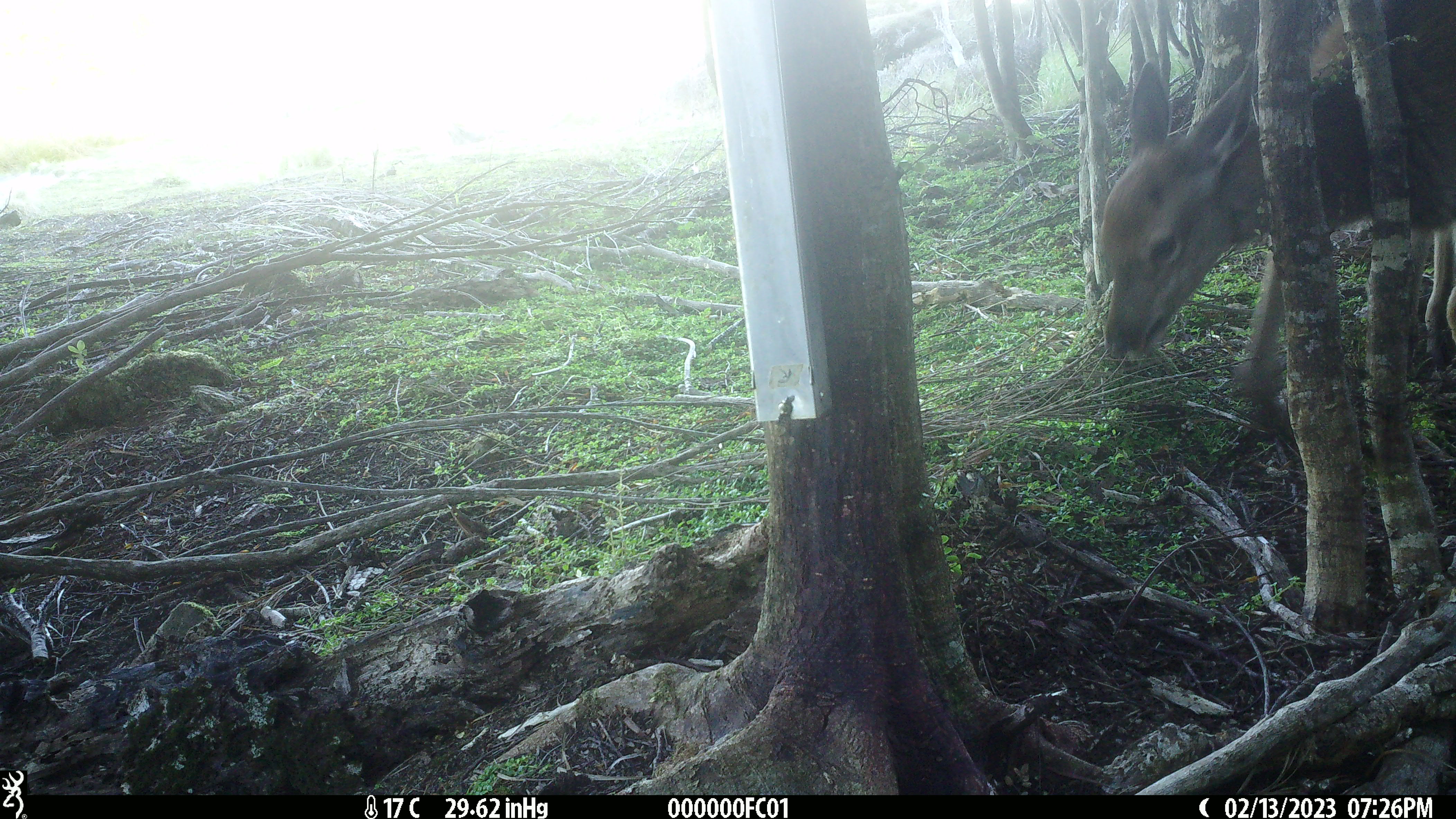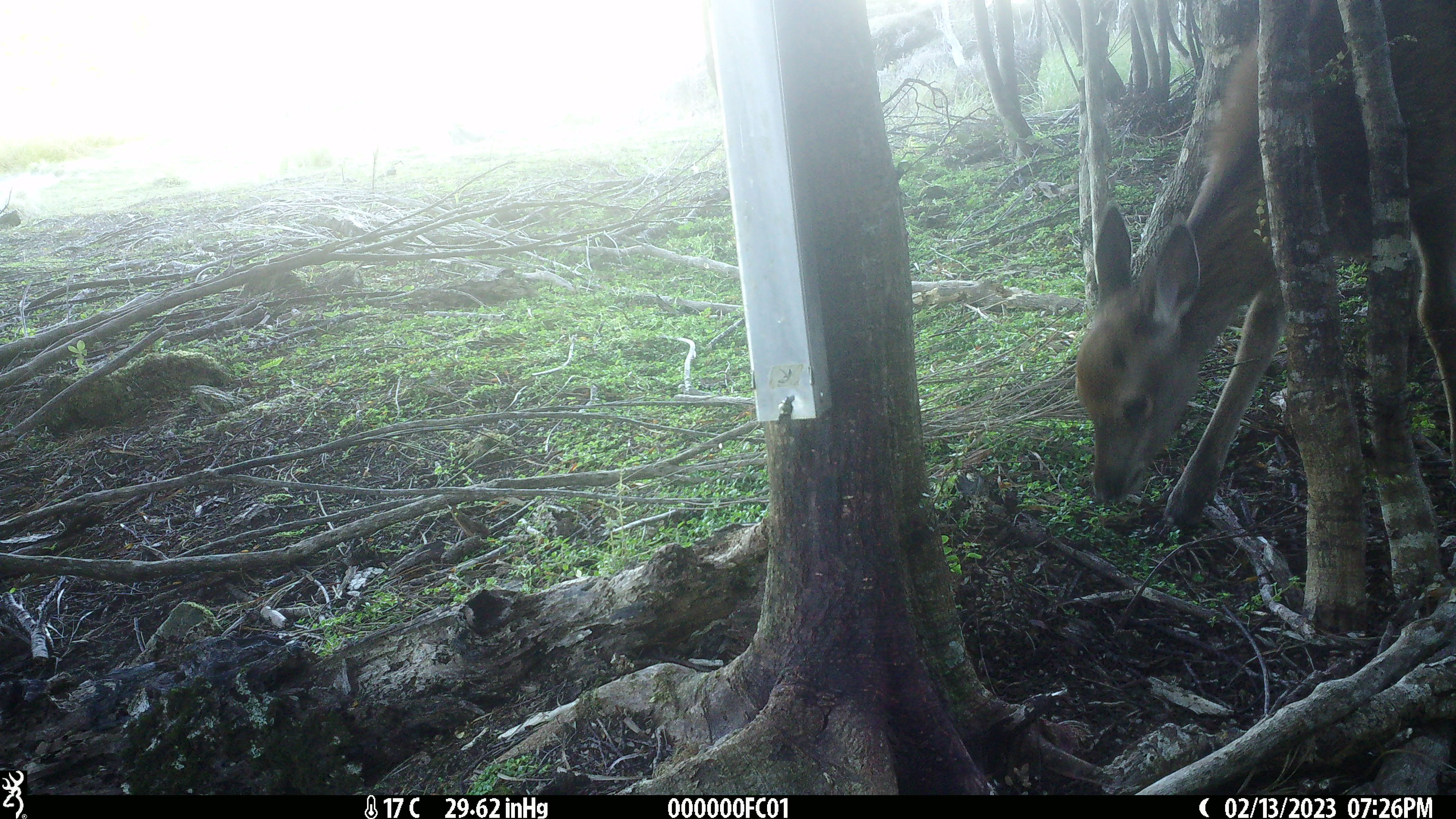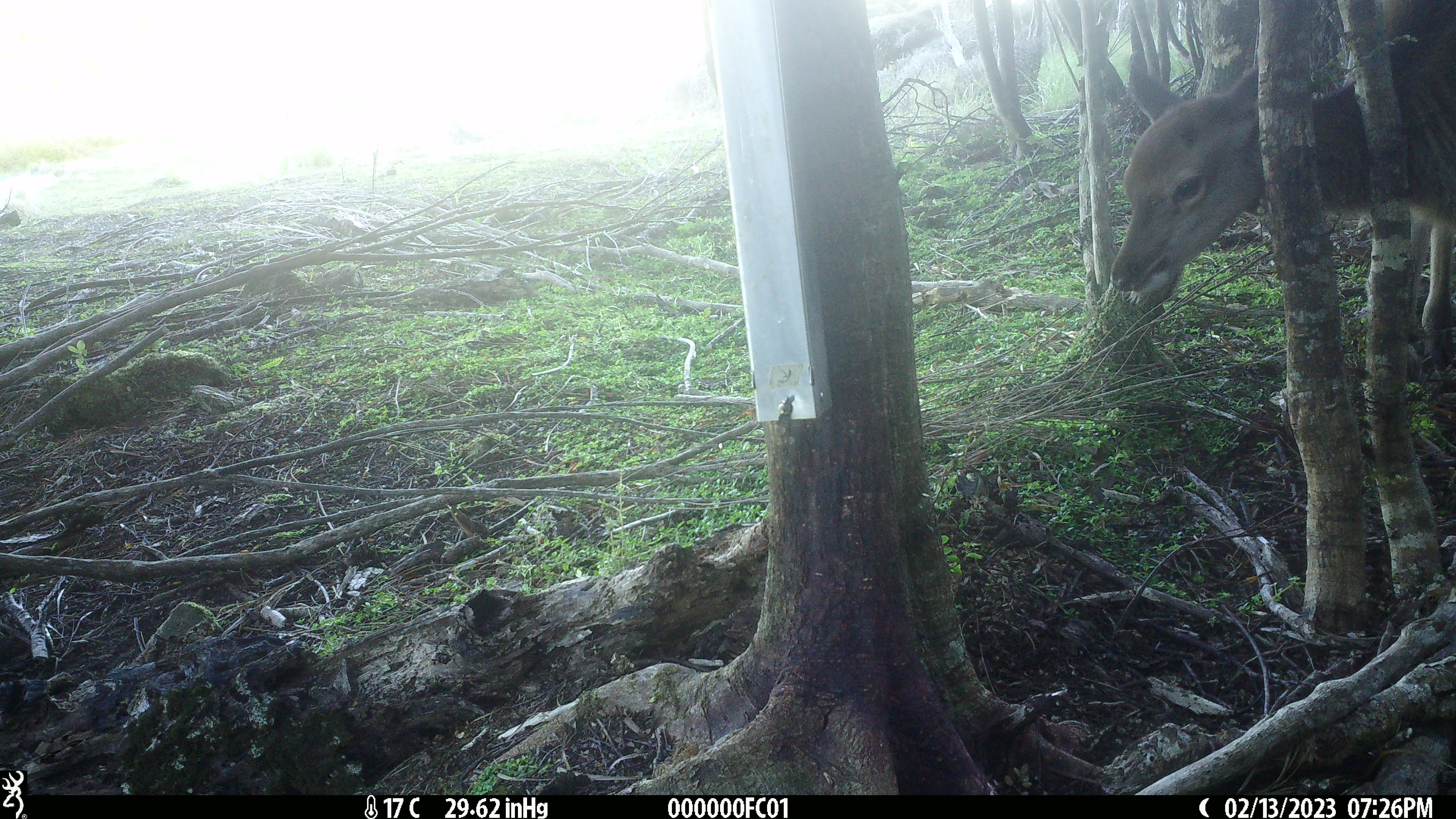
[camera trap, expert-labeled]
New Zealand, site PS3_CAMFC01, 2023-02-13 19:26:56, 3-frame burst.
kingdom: Animalia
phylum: Chordata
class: Mammalia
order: Artiodactyla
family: Cervidae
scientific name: Cervidae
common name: deer